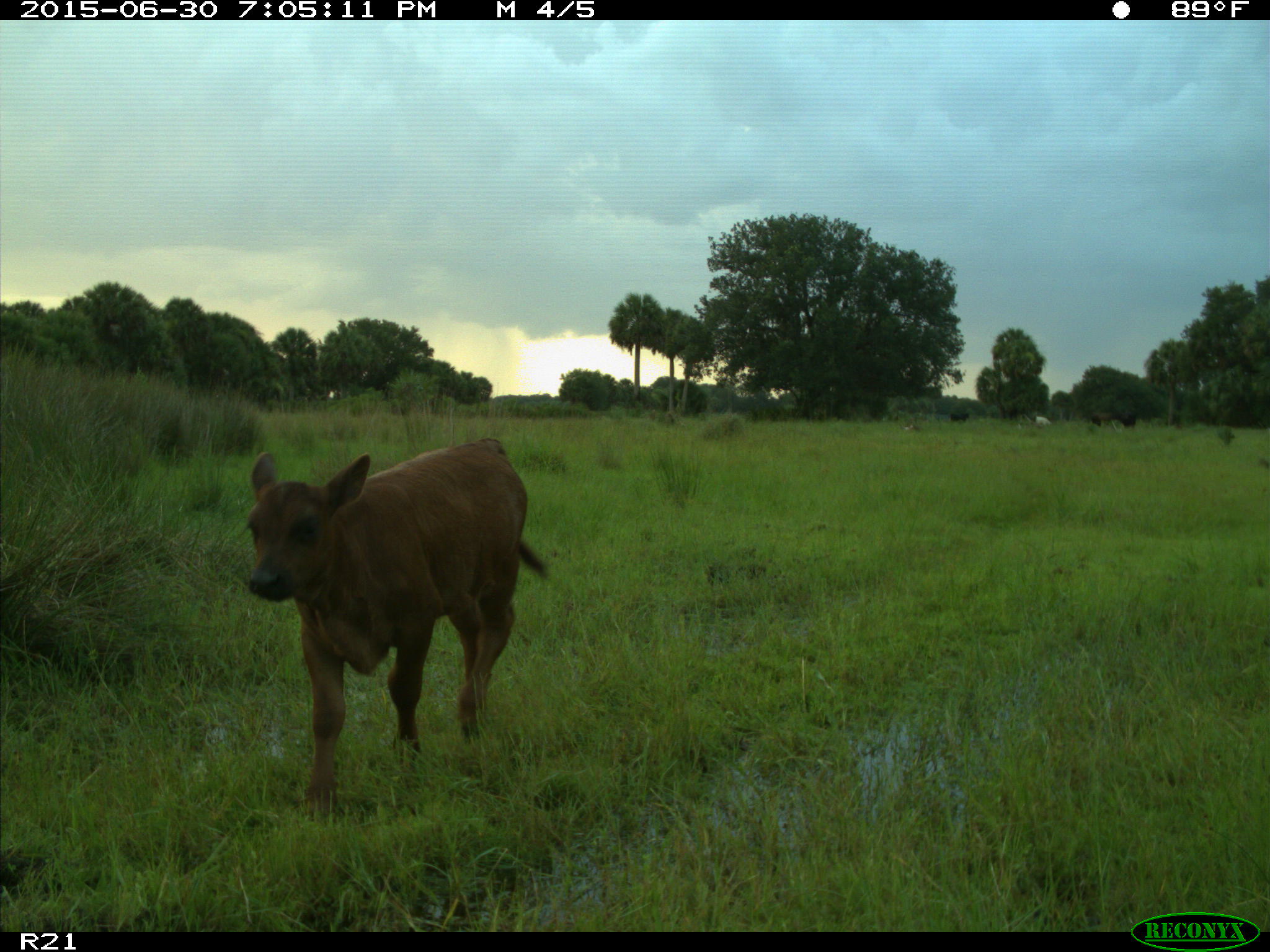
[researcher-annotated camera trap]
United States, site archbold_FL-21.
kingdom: Animalia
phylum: Chordata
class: Mammalia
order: Artiodactyla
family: Bovidae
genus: Bos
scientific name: Bos taurus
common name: domestic cow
Bos taurus (domestic cow).